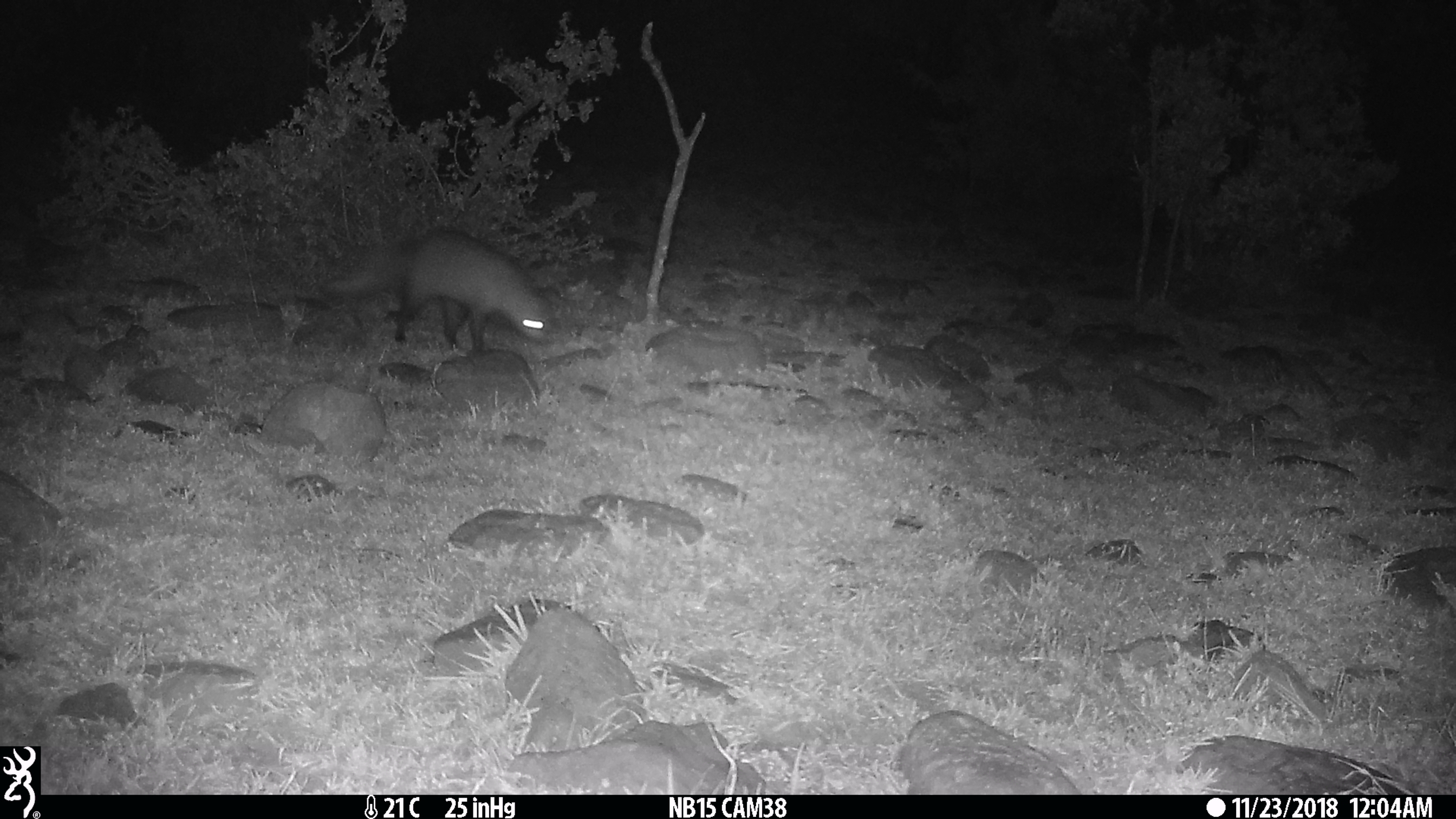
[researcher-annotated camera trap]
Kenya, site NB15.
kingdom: Animalia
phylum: Chordata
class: Mammalia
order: Carnivora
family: Herpestidae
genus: Ichneumia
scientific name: Ichneumia albicauda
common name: white-tailed mongoose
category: mongoose white tailed